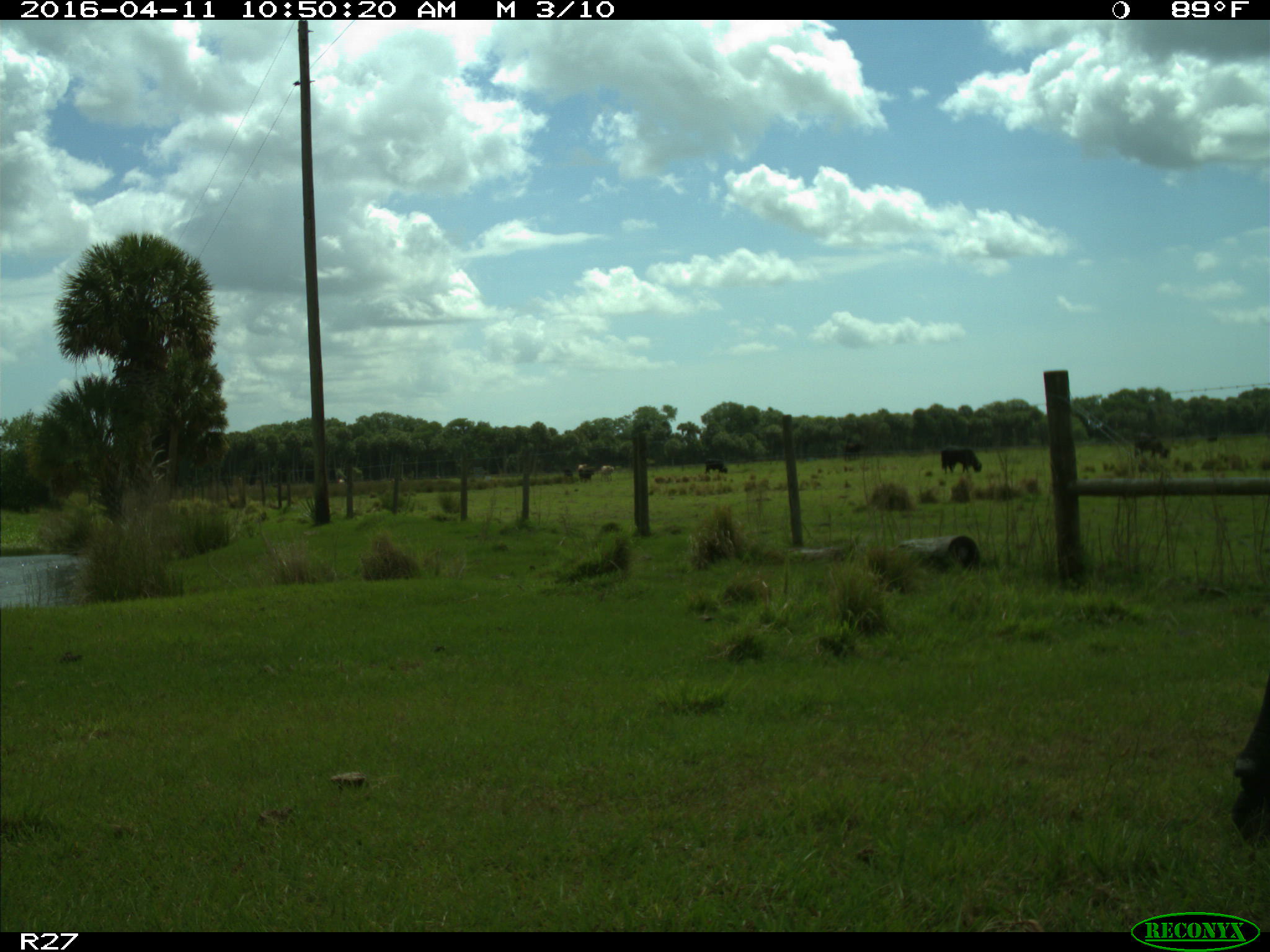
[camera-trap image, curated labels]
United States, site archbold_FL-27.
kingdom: Animalia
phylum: Chordata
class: Mammalia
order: Artiodactyla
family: Bovidae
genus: Bos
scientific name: Bos taurus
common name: domestic cow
Bos taurus (domestic cow).